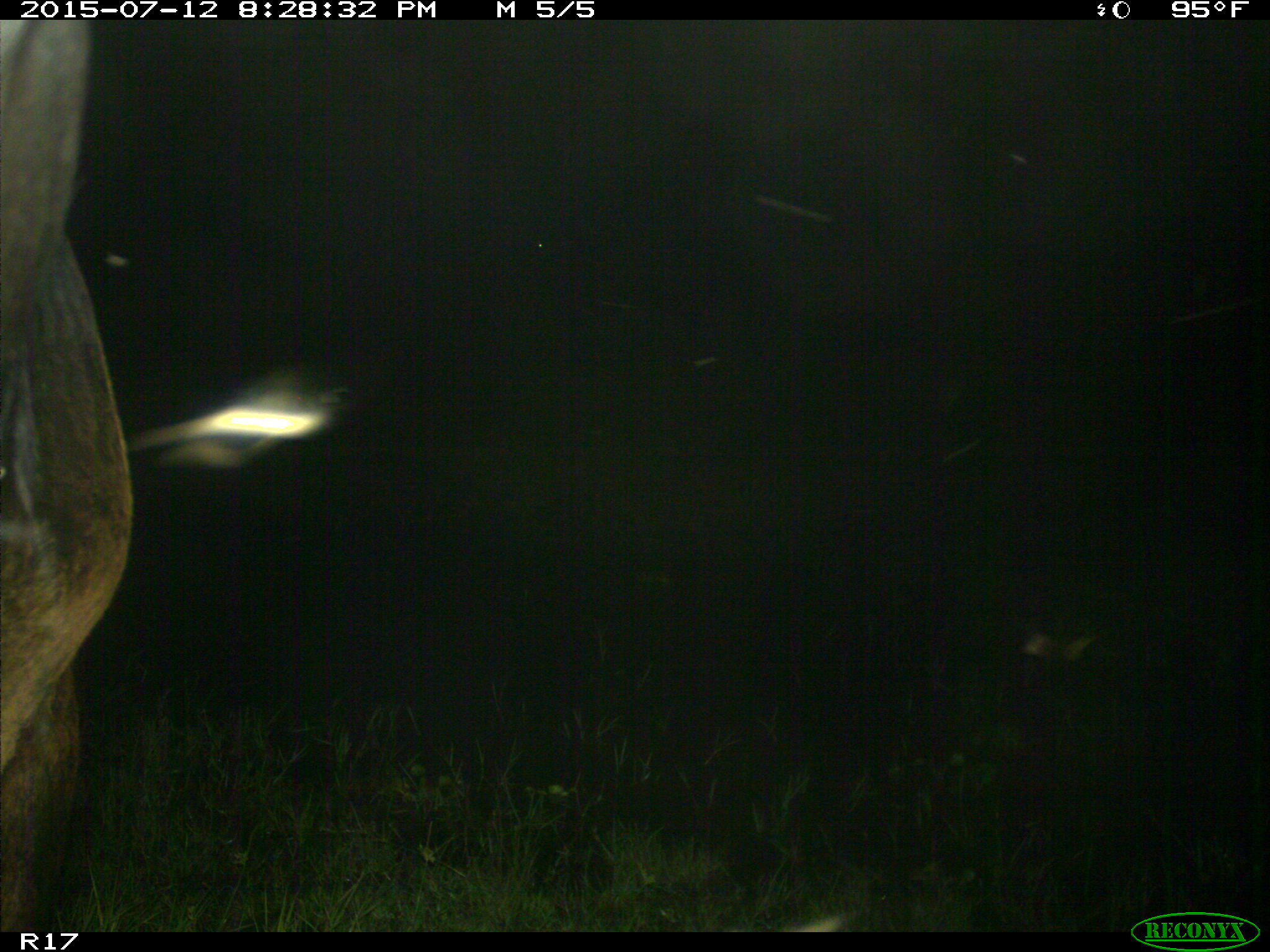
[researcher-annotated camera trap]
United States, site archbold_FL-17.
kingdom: Animalia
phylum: Chordata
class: Mammalia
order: Artiodactyla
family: Bovidae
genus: Bos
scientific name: Bos taurus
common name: domestic cow